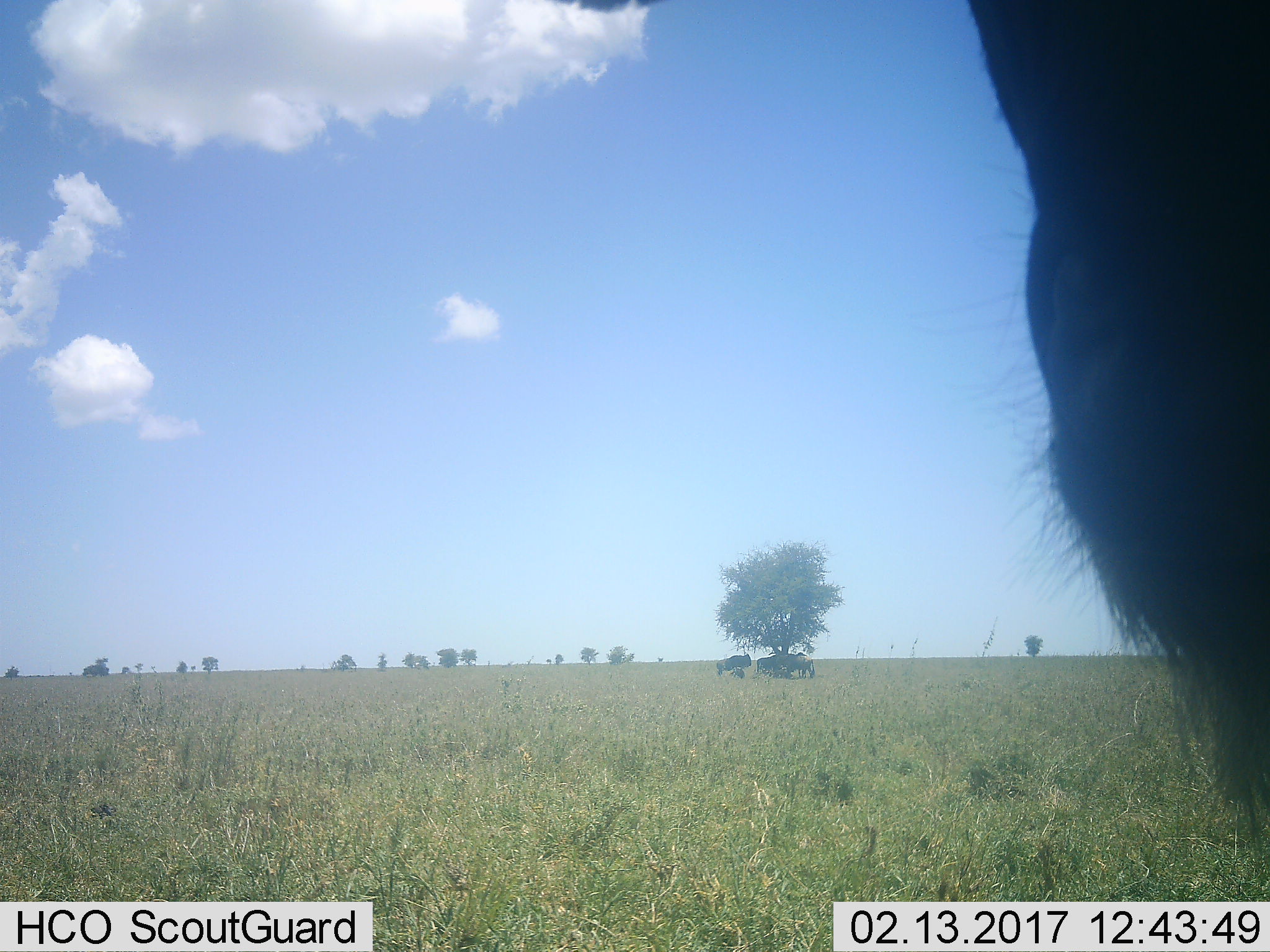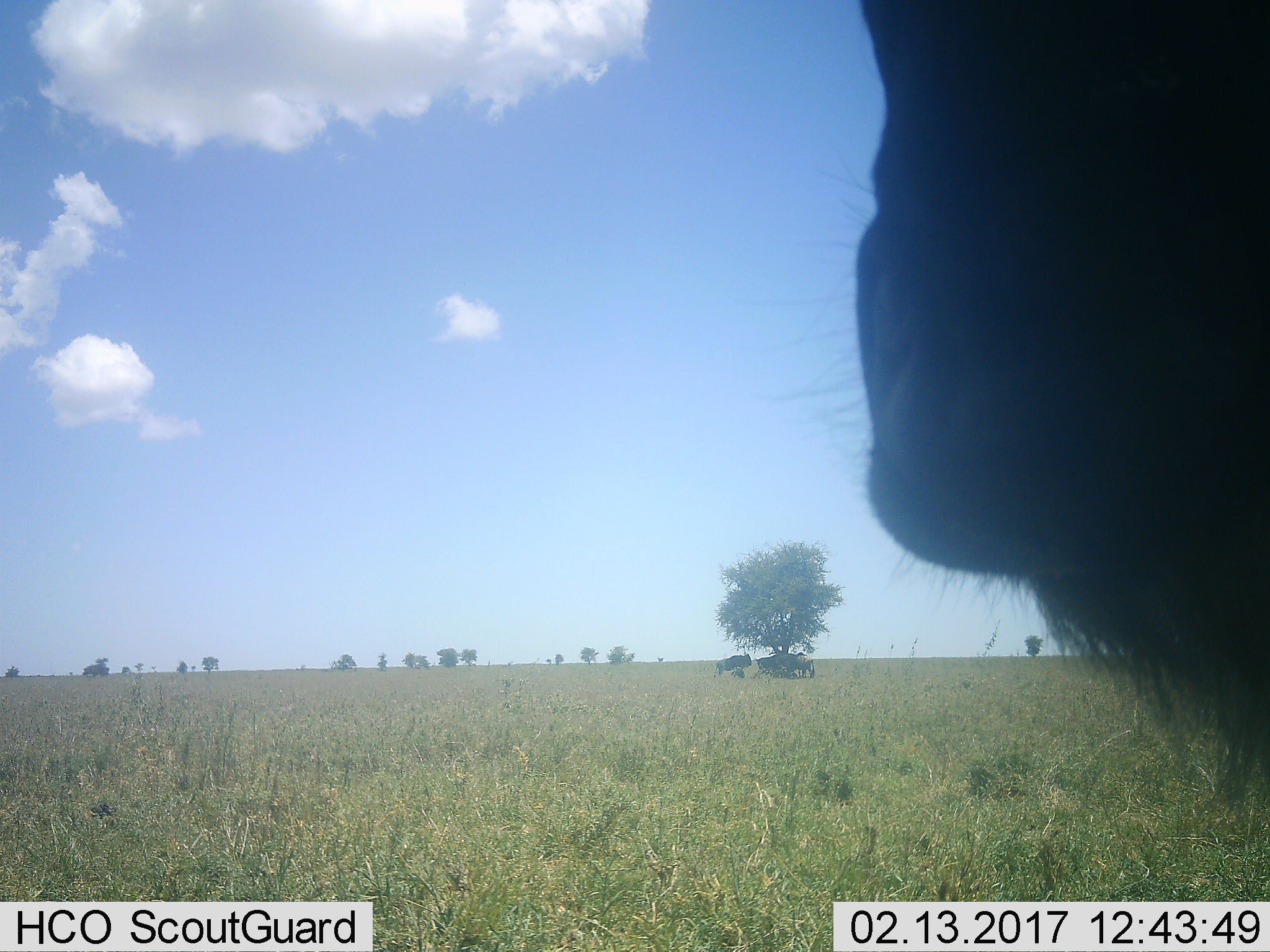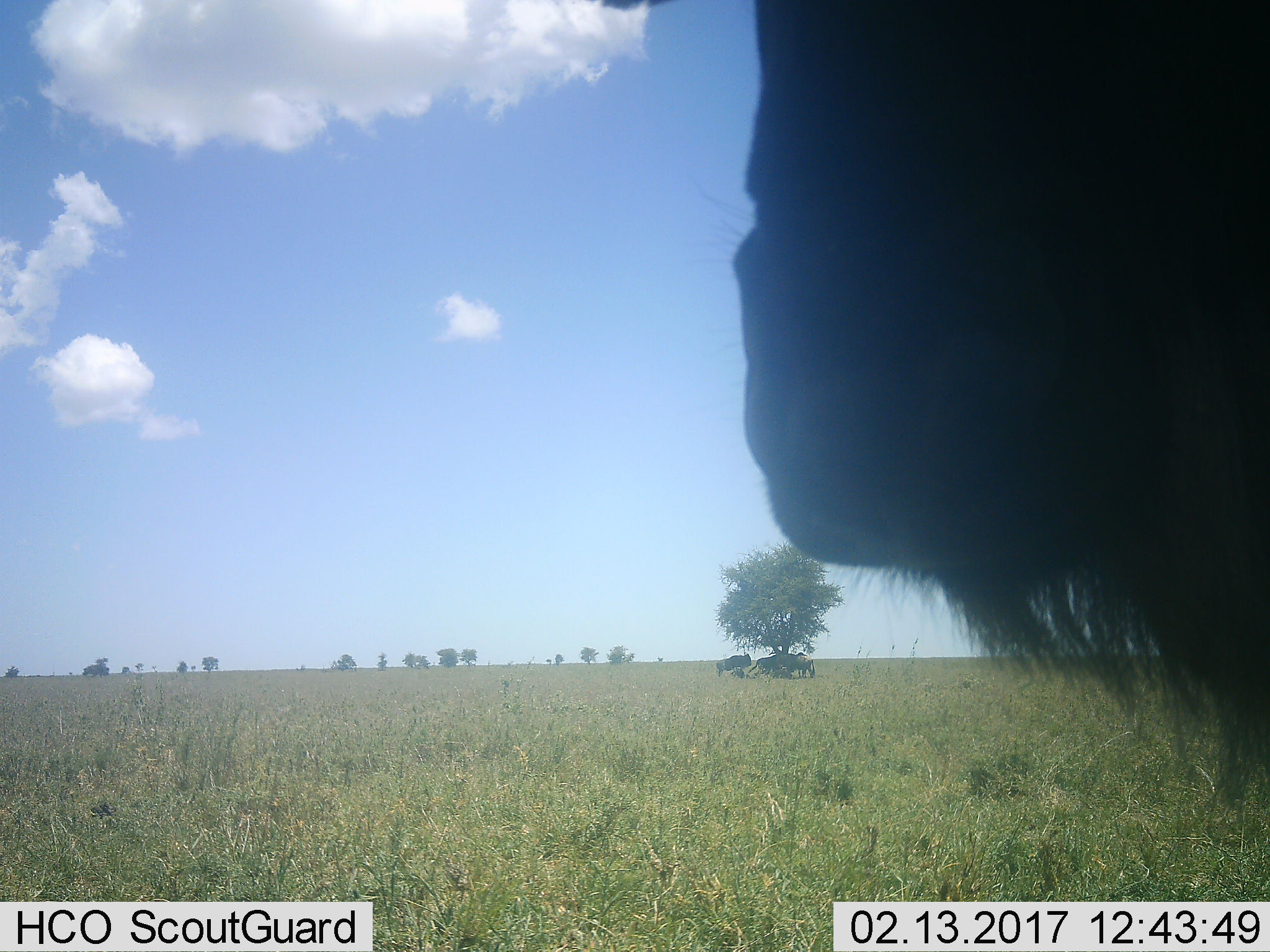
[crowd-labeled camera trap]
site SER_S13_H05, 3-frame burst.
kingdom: Animalia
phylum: Chordata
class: Mammalia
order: Artiodactyla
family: Bovidae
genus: Connochaetes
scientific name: Connochaetes taurinus taurinus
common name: blue wildebeest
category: wildebeestblue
Wildebeestblue (blue wildebeest) (Connochaetes taurinus taurinus), count 5. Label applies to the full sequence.